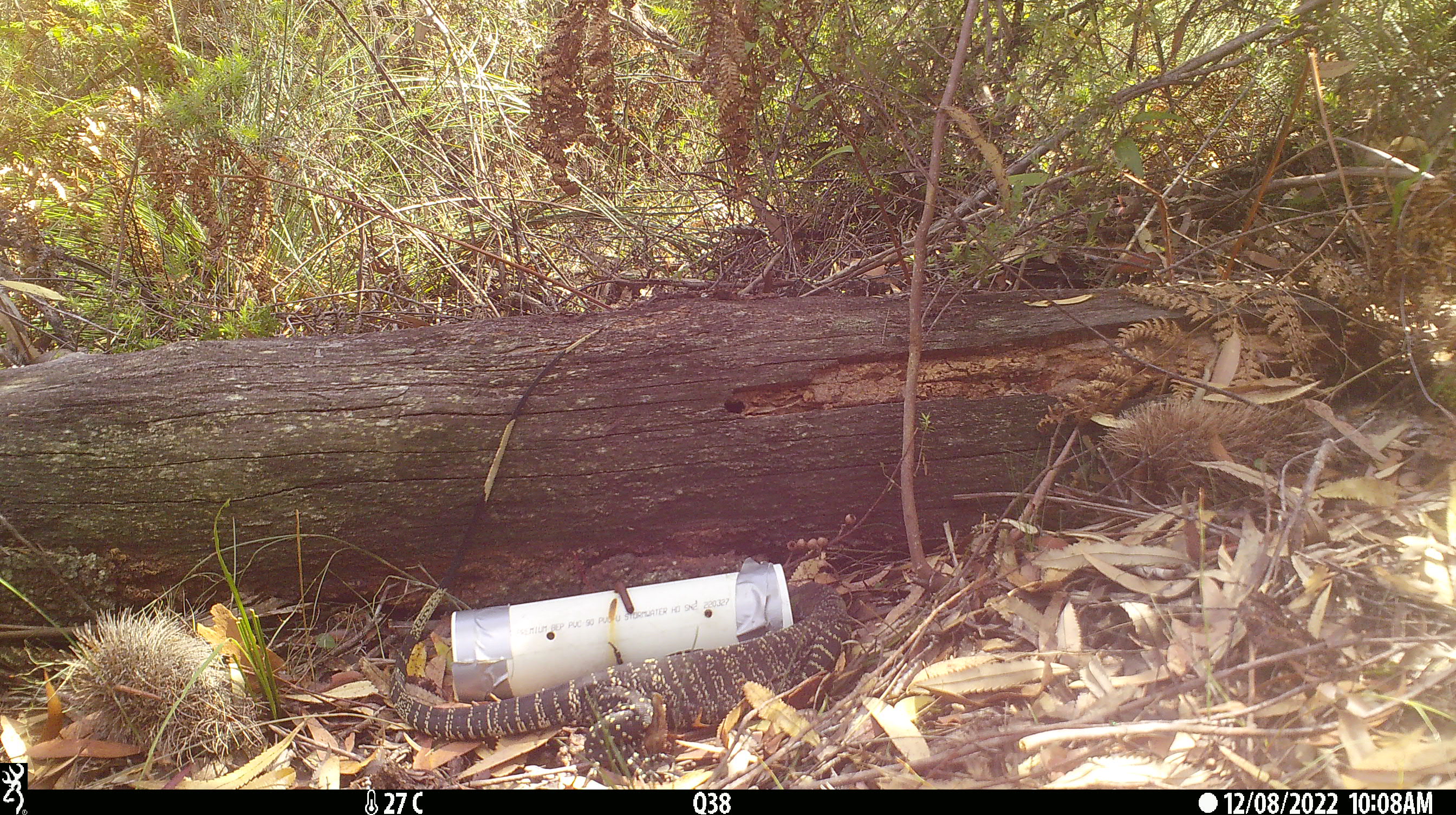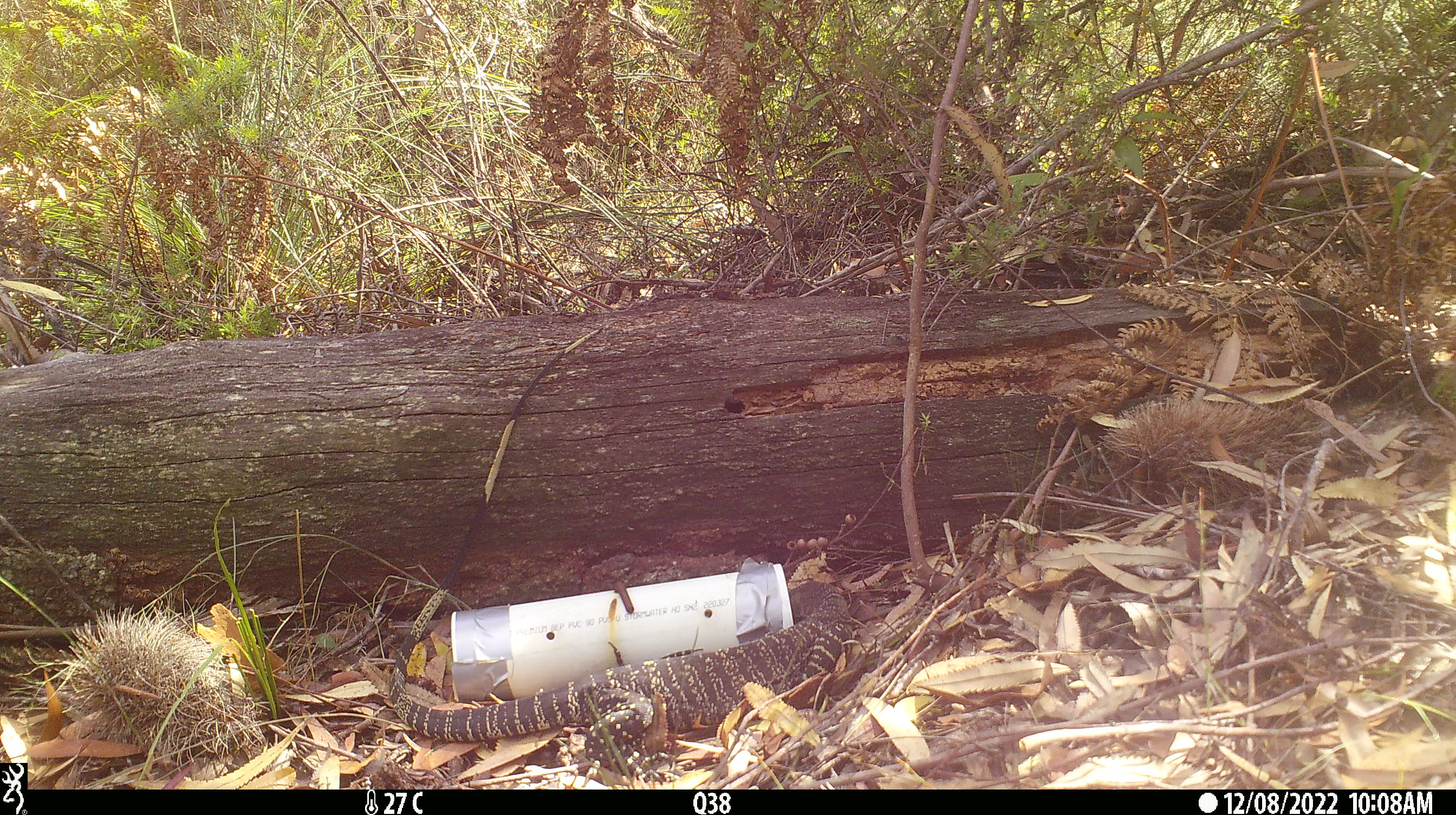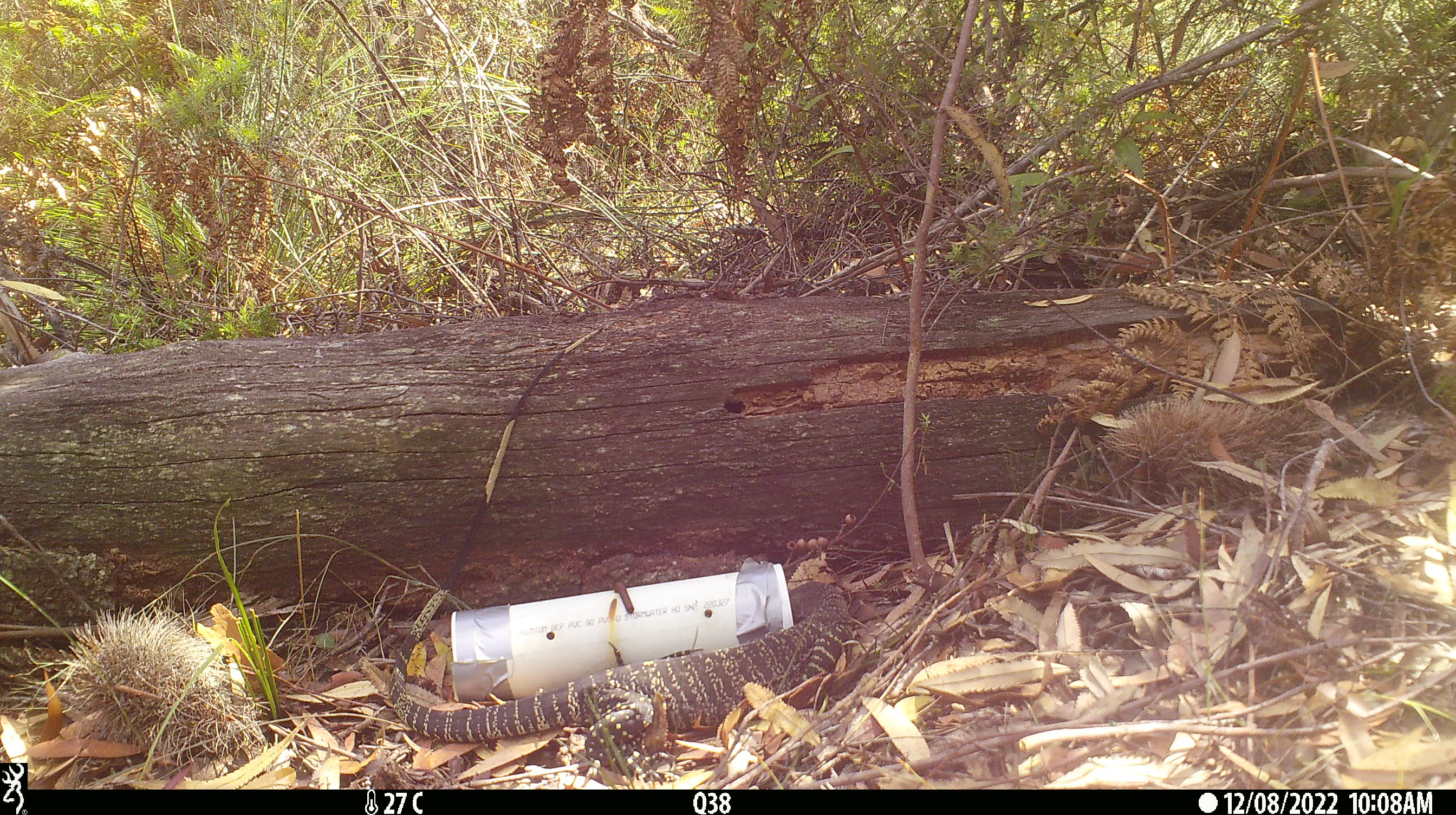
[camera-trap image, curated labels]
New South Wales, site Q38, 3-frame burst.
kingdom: Animalia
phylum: Chordata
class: Reptilia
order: Squamata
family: Varanidae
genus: Varanus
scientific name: Varanus varius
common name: lace monitor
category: goanna